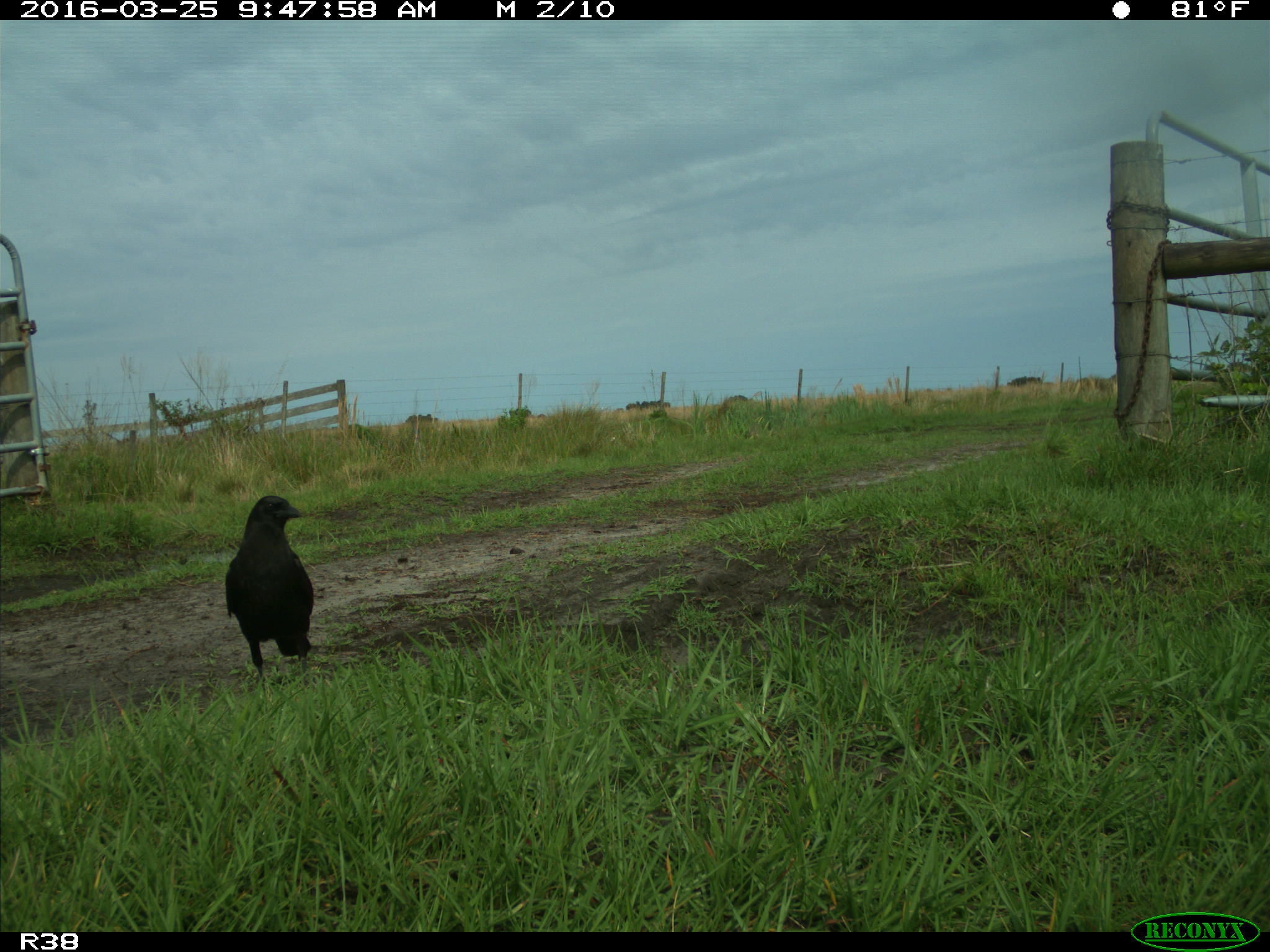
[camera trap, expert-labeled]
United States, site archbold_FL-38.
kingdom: Animalia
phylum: Chordata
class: Aves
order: Passeriformes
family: Corvidae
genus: Corvus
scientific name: Corvus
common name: crows and ravens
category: unidentified corvus